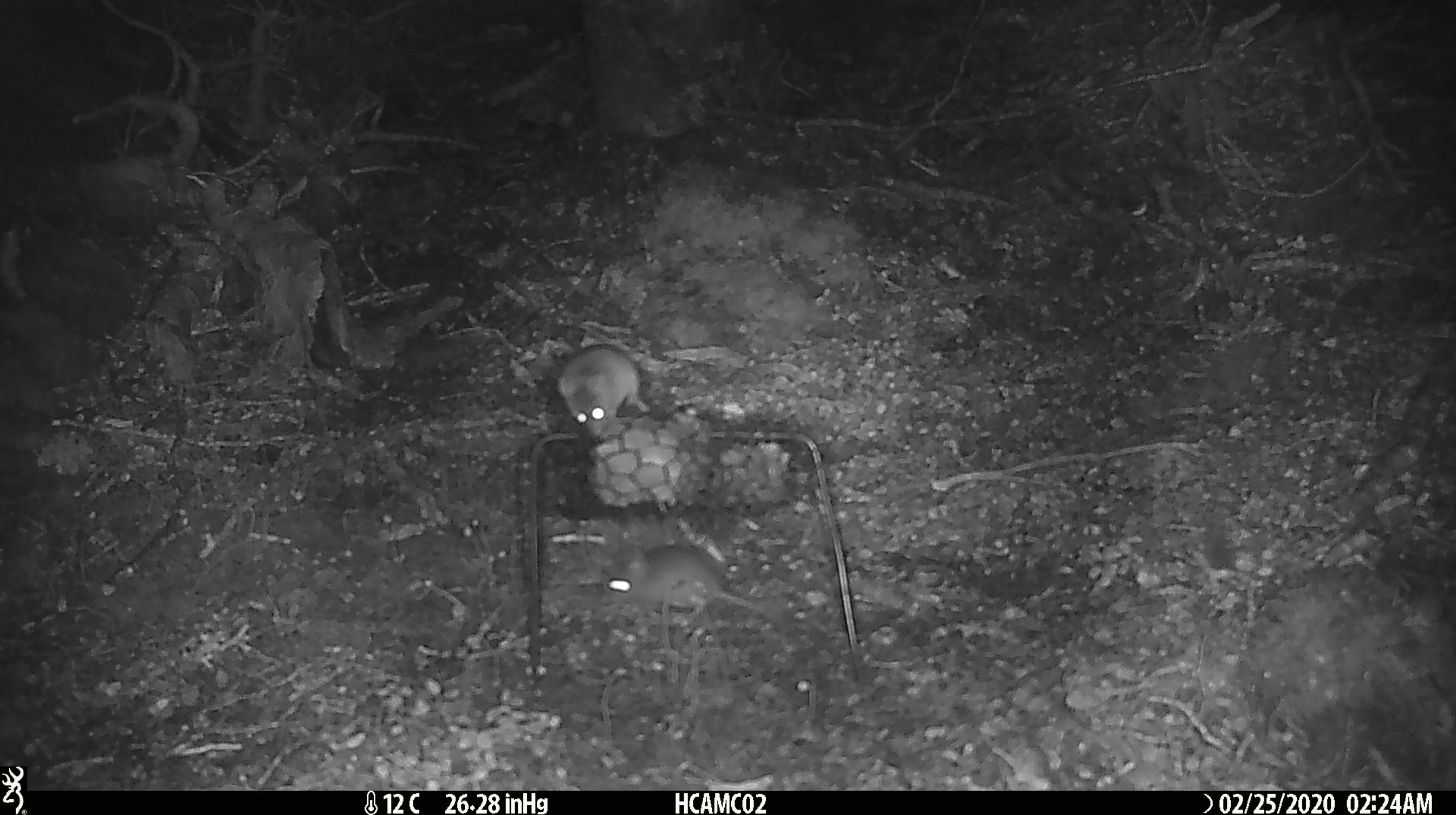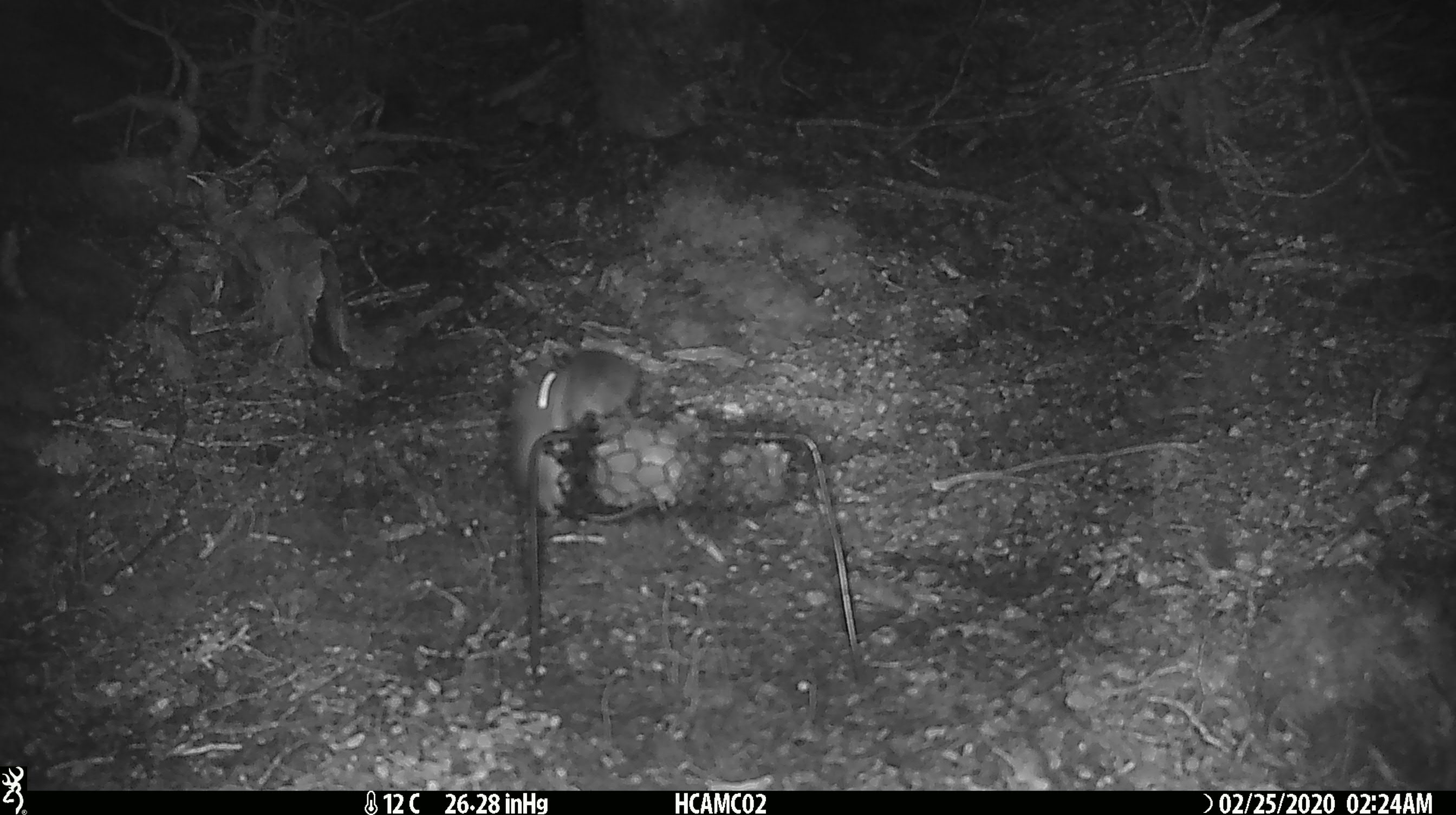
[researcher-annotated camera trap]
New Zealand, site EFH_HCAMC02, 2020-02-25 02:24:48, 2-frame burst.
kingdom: Animalia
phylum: Chordata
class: Mammalia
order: Rodentia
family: Muridae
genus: Mus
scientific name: Mus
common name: mouse